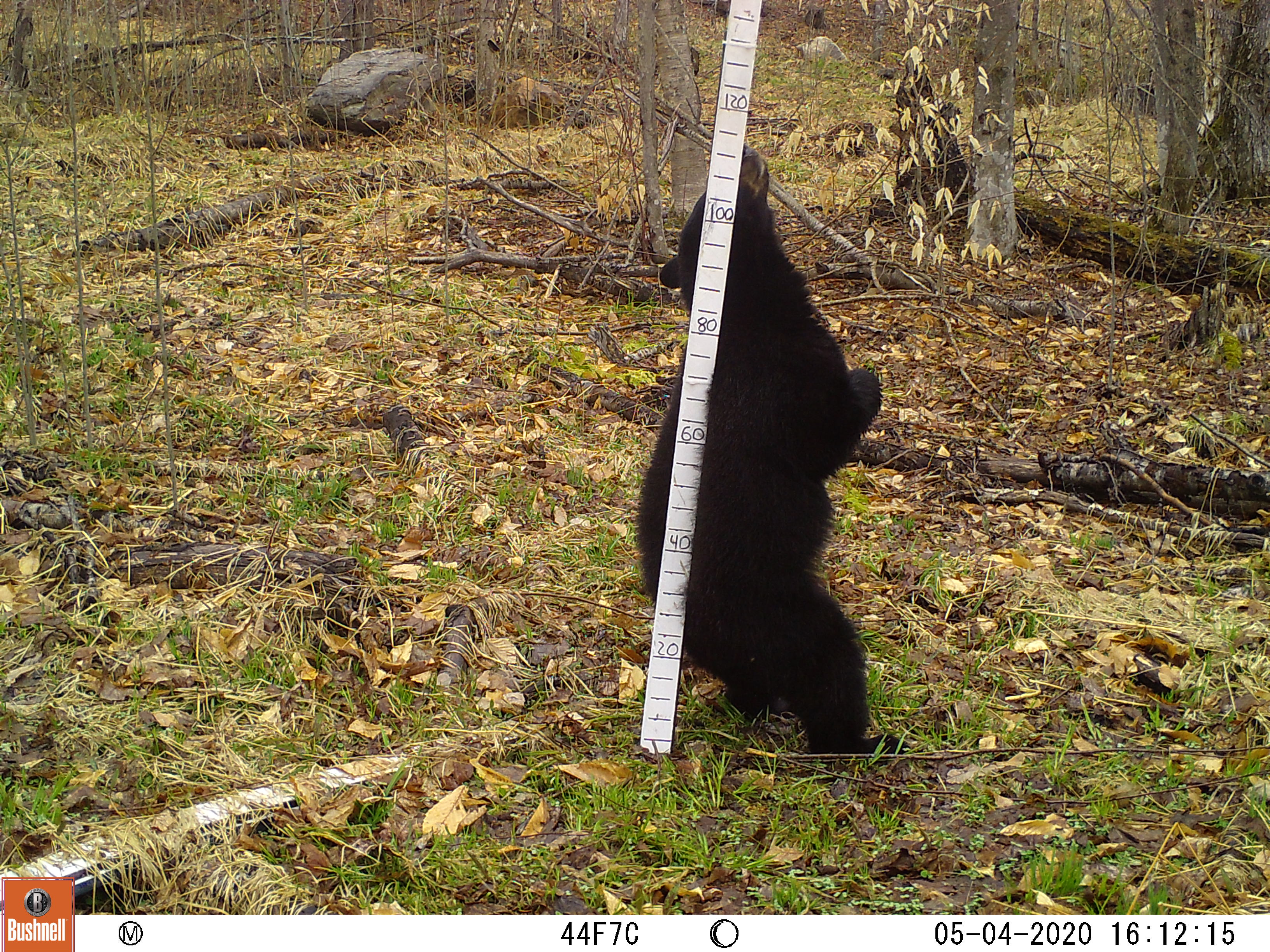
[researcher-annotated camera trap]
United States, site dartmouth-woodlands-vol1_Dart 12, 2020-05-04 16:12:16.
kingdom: Animalia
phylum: Chordata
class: Mammalia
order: Carnivora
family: Ursidae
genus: Ursus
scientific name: Ursus americanus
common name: black bear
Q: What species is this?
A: Black bear (Ursus americanus).